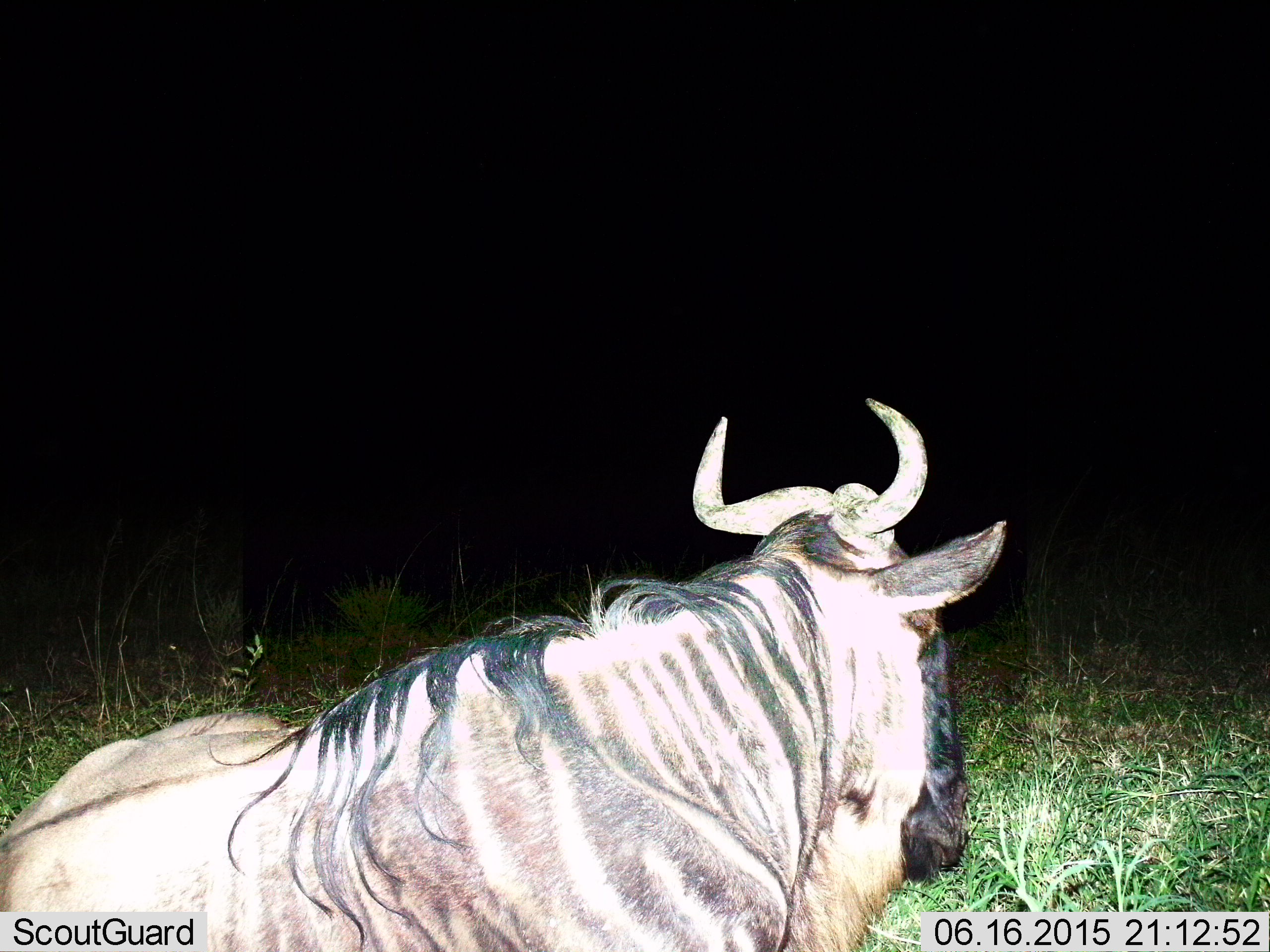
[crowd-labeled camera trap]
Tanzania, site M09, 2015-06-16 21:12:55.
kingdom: Animalia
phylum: Chordata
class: Mammalia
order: Artiodactyla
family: Bovidae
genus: Connochaetes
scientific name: Connochaetes taurinus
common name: blue wildebeest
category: wildebeest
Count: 1.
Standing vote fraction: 10%.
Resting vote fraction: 80%.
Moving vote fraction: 10%.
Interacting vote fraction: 0%.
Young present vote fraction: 0%.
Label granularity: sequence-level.